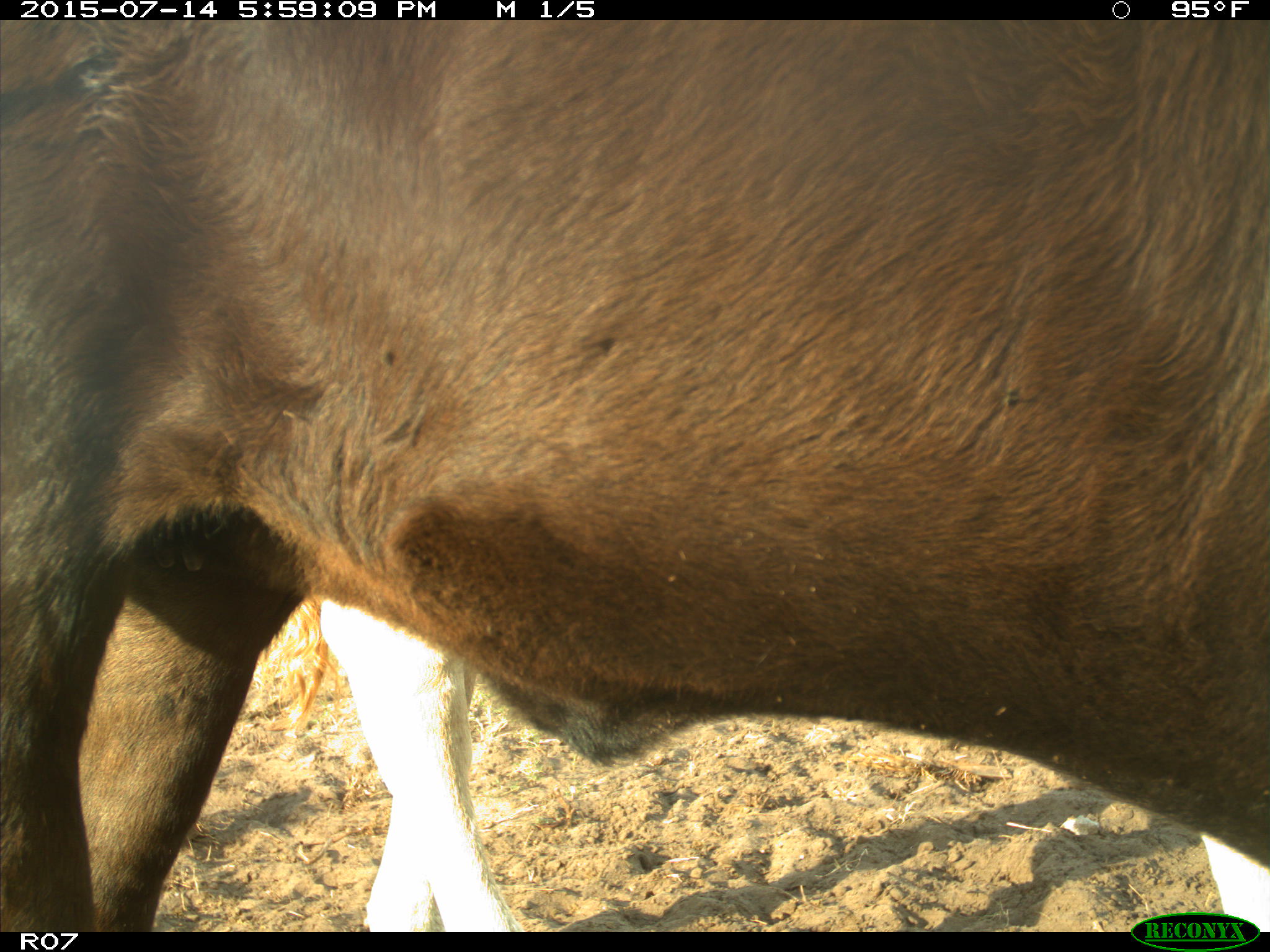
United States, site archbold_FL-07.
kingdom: Animalia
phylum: Chordata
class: Mammalia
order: Artiodactyla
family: Bovidae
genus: Bos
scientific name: Bos taurus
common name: domestic cow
Bos taurus (domestic cow).